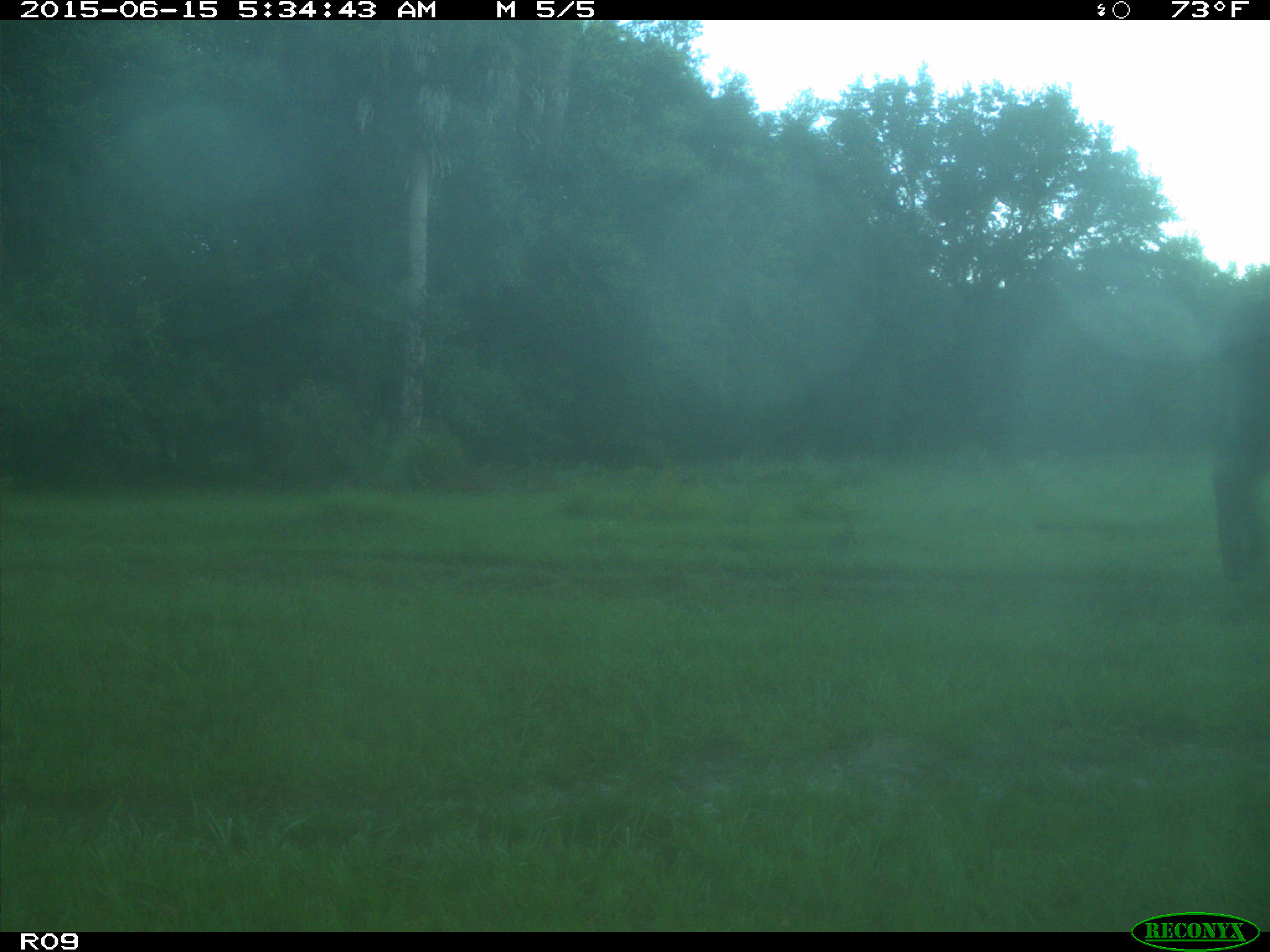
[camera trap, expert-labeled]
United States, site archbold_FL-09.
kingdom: Animalia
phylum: Chordata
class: Mammalia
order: Artiodactyla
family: Bovidae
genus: Bos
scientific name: Bos taurus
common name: domestic cow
Bos taurus (domestic cow).